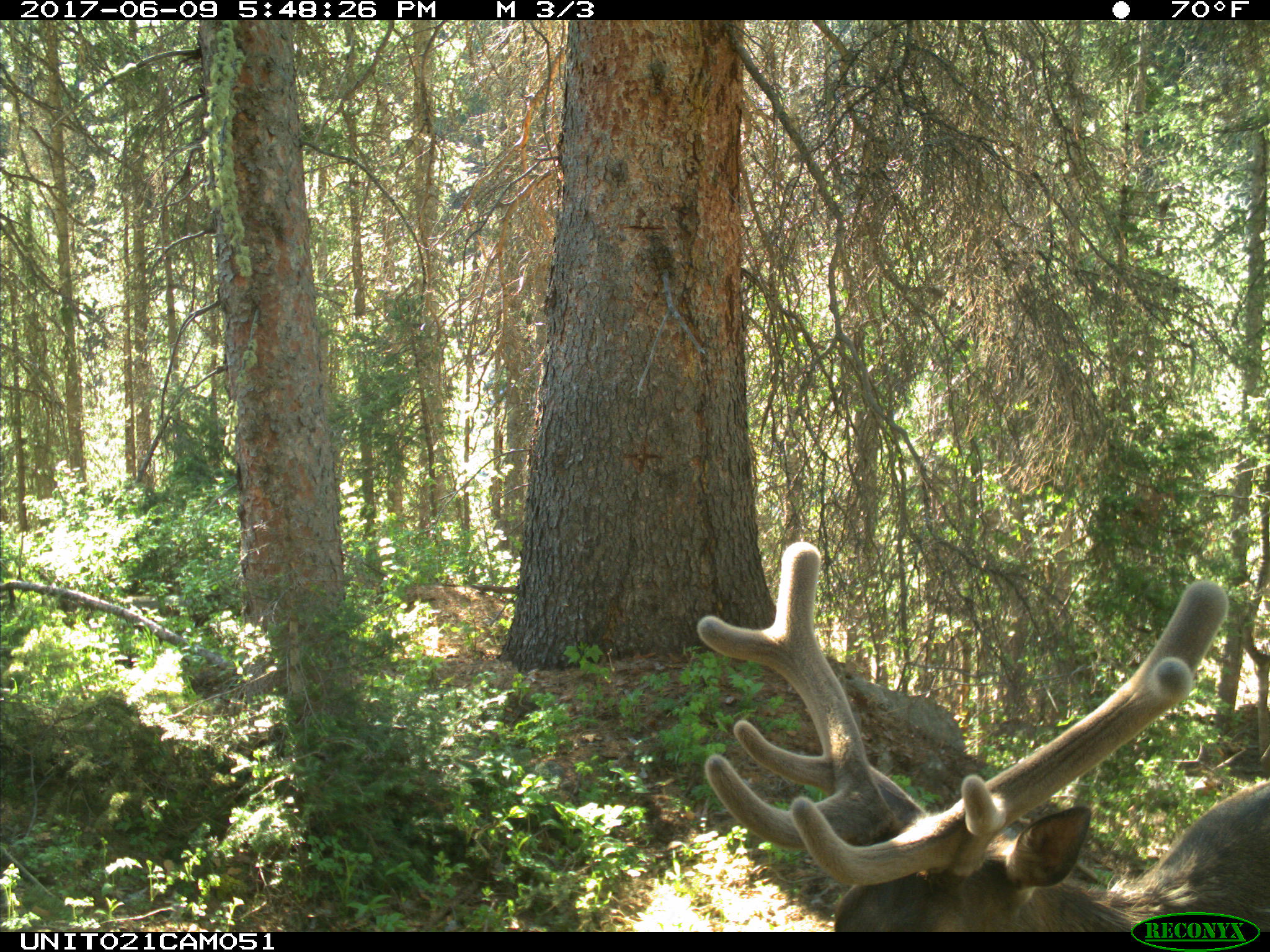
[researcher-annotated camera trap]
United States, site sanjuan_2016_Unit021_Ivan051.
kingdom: Animalia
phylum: Chordata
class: Mammalia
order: Artiodactyla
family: Cervidae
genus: Cervus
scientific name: Cervus elaphus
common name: red deer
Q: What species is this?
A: Cervus elaphus (red deer).